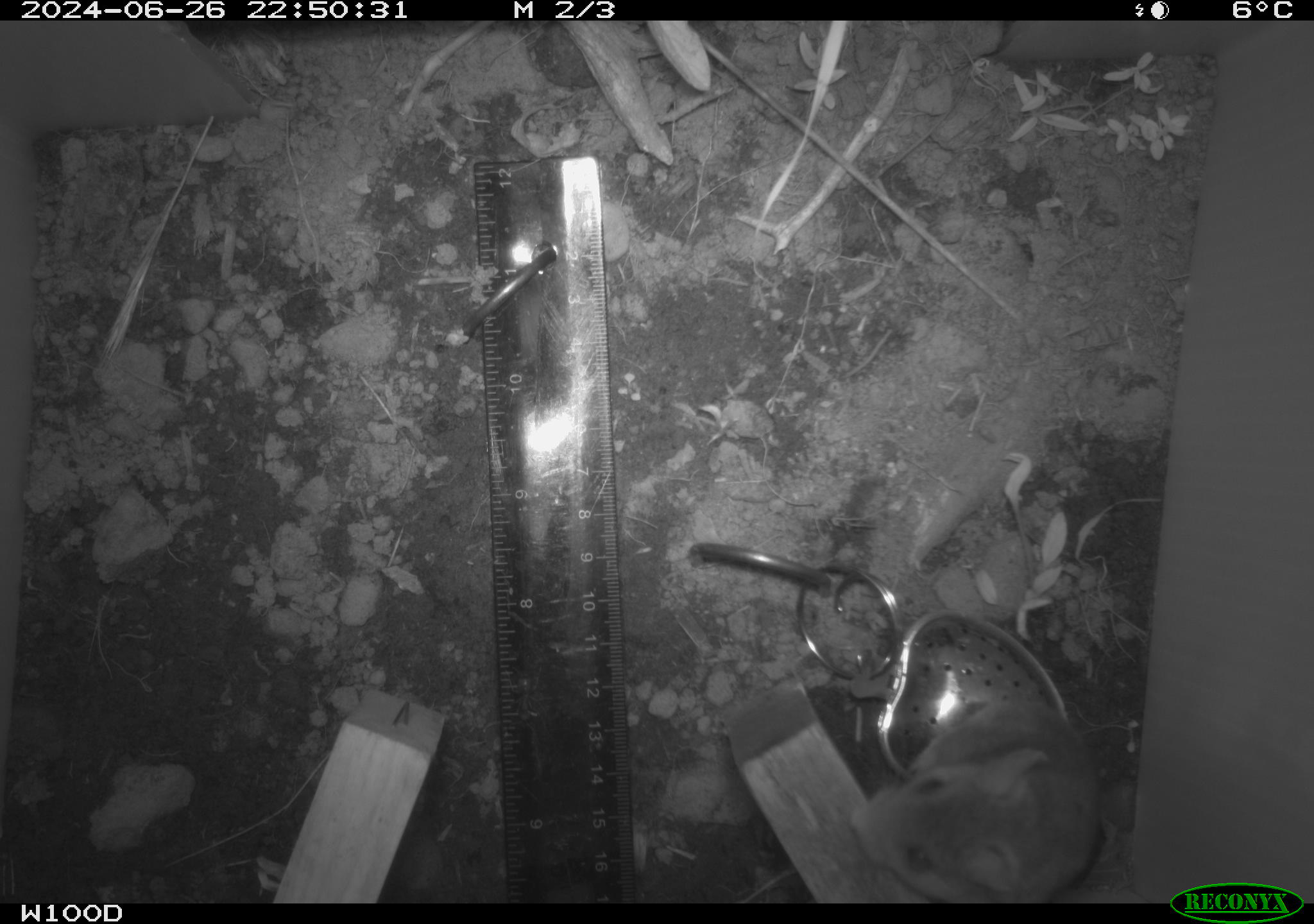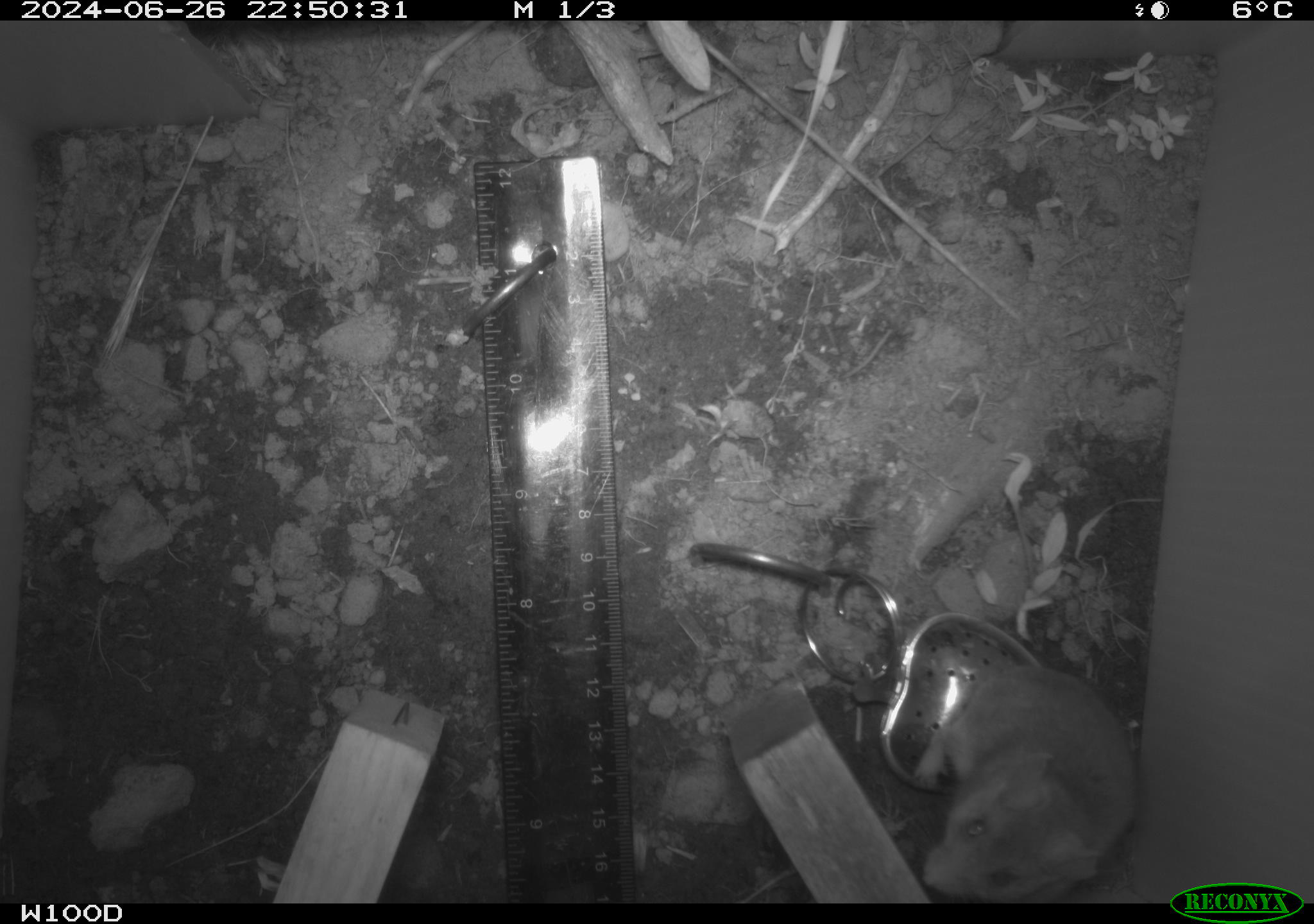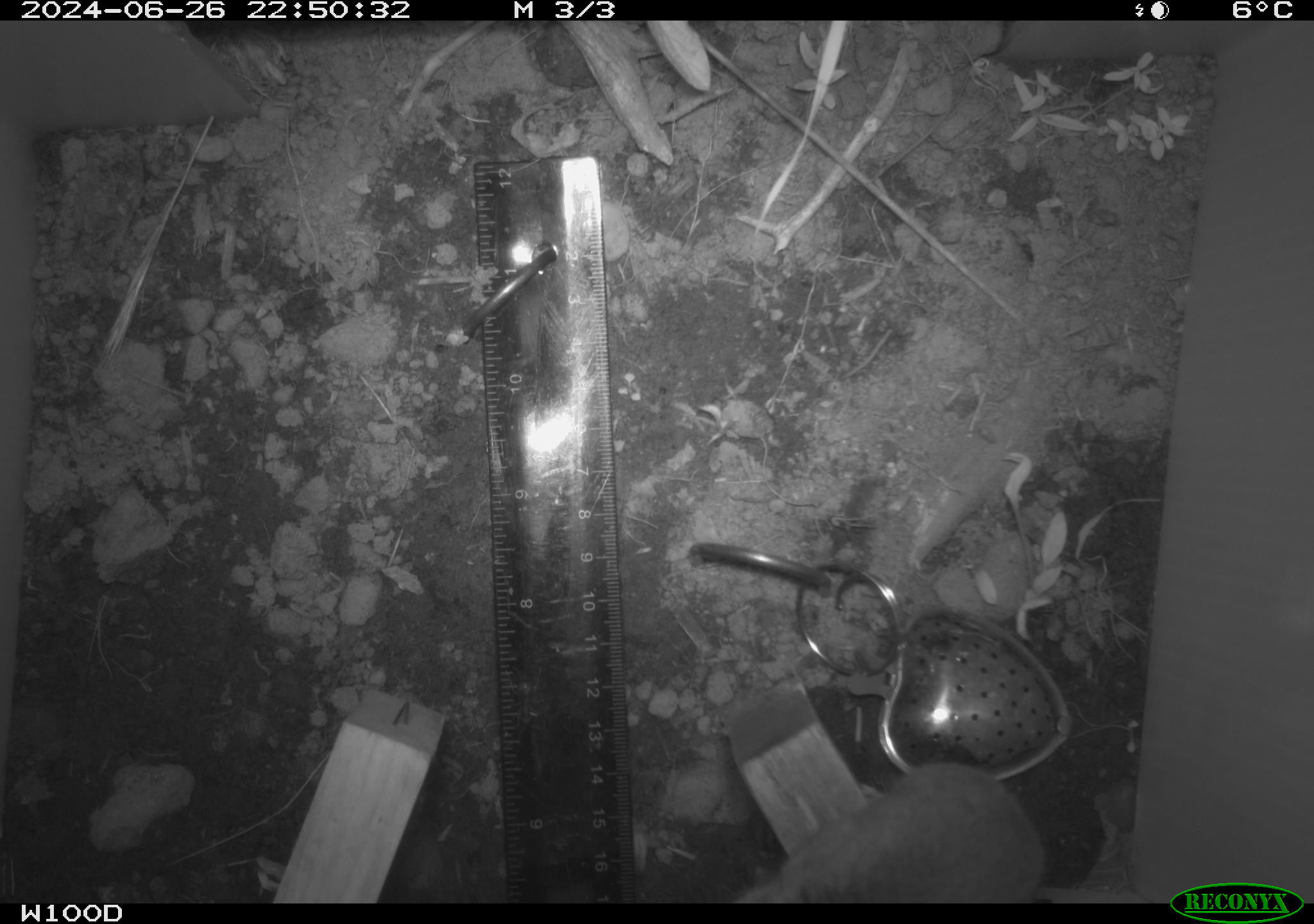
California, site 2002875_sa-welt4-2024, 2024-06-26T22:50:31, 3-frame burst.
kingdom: Animalia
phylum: Chordata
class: Mammalia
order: Rodentia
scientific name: Rodentia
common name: mouse species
Mouse species (Rodentia).